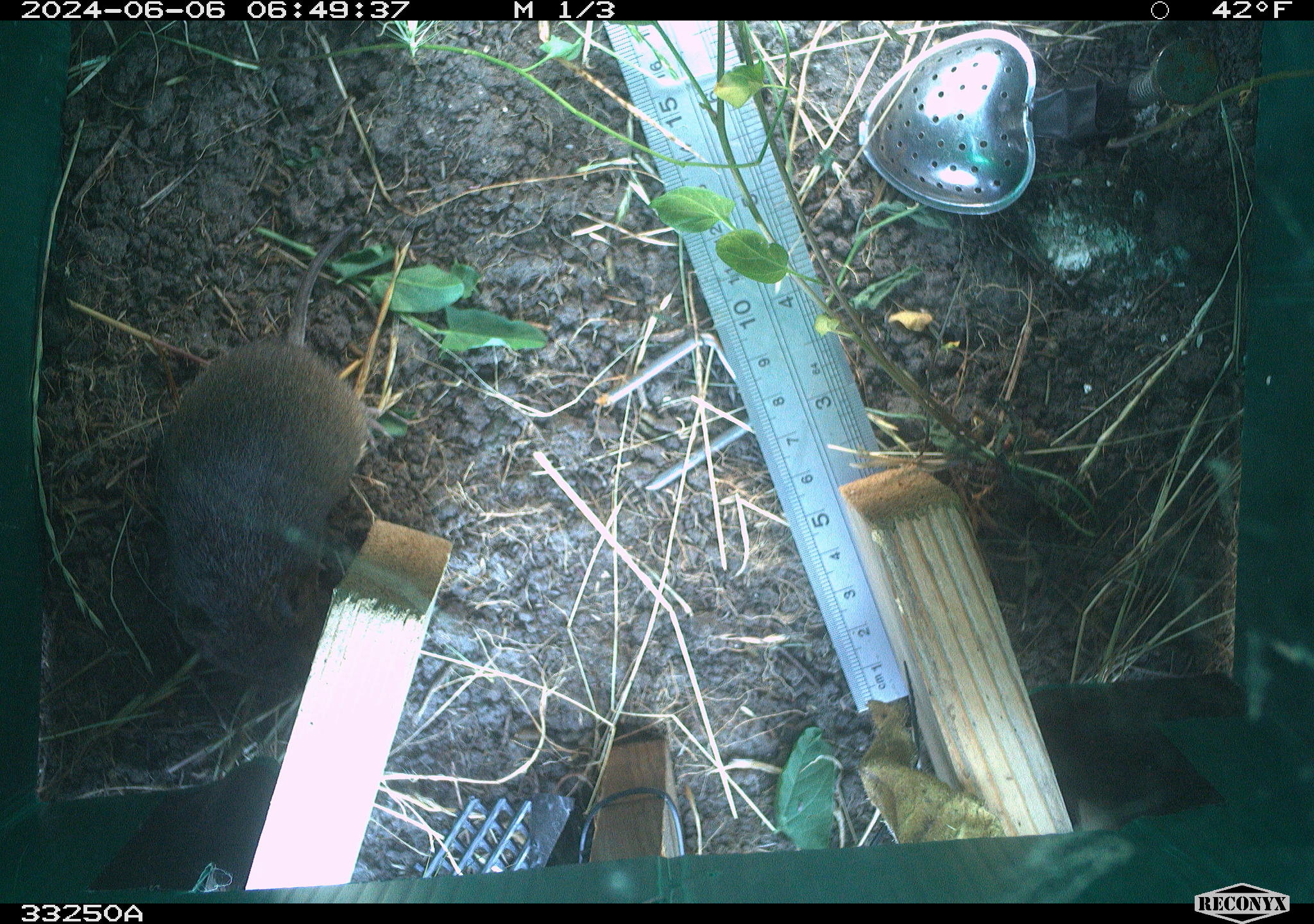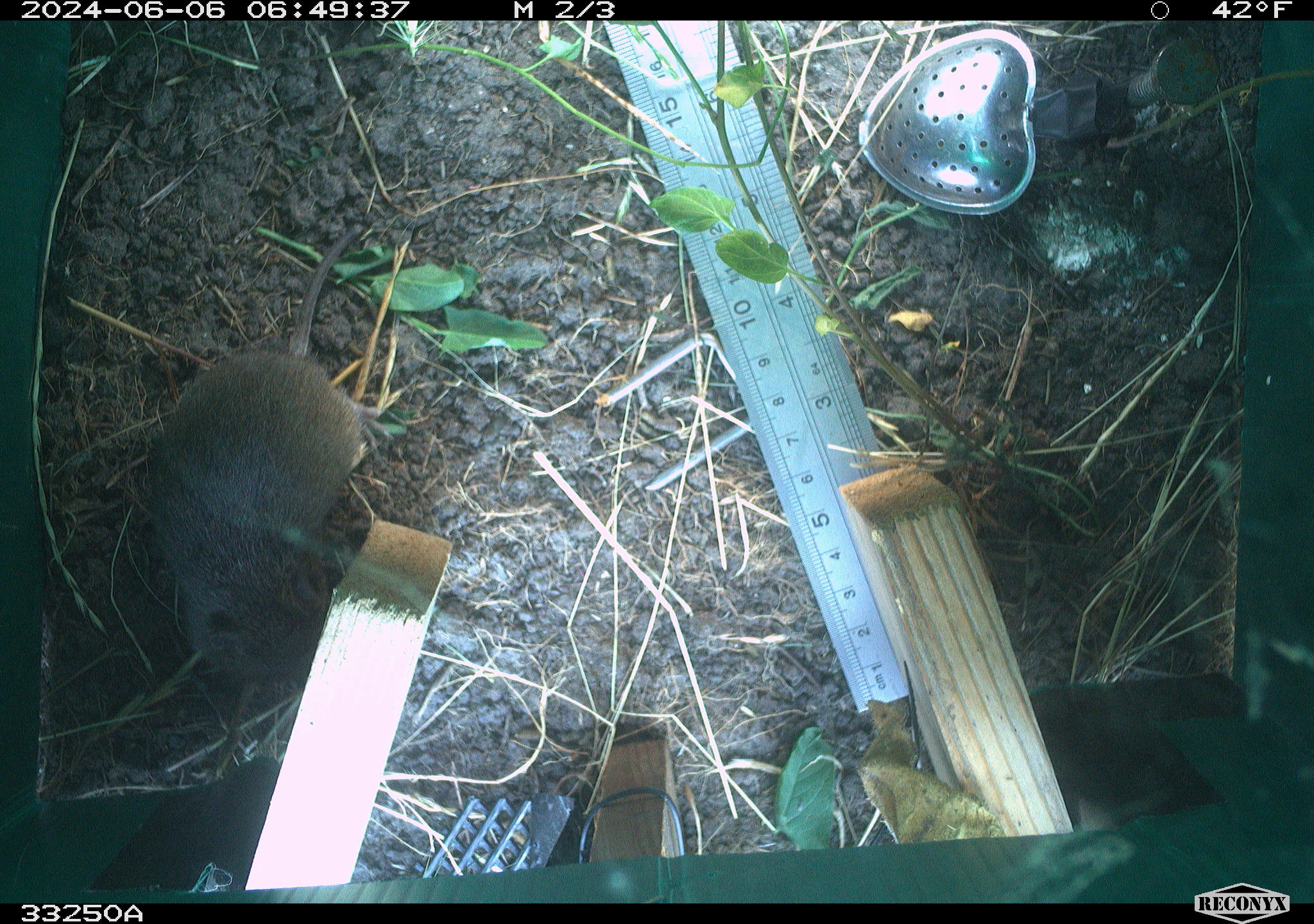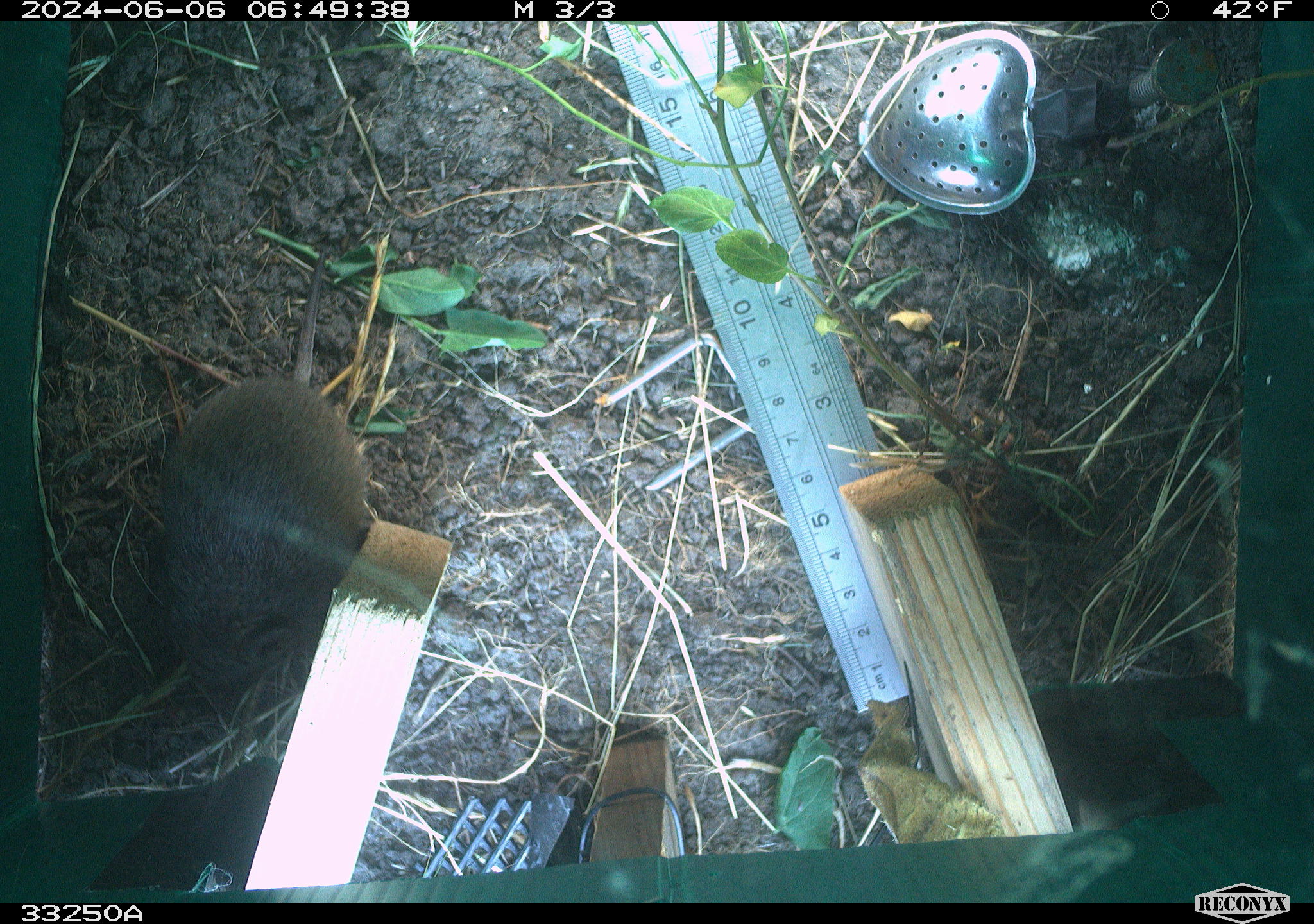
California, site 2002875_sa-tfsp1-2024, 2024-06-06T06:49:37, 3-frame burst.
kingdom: Animalia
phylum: Chordata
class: Mammalia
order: Rodentia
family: Cricetidae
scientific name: Arvicolinae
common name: voles, lemmings, and muskrats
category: arvicolinae subfamily